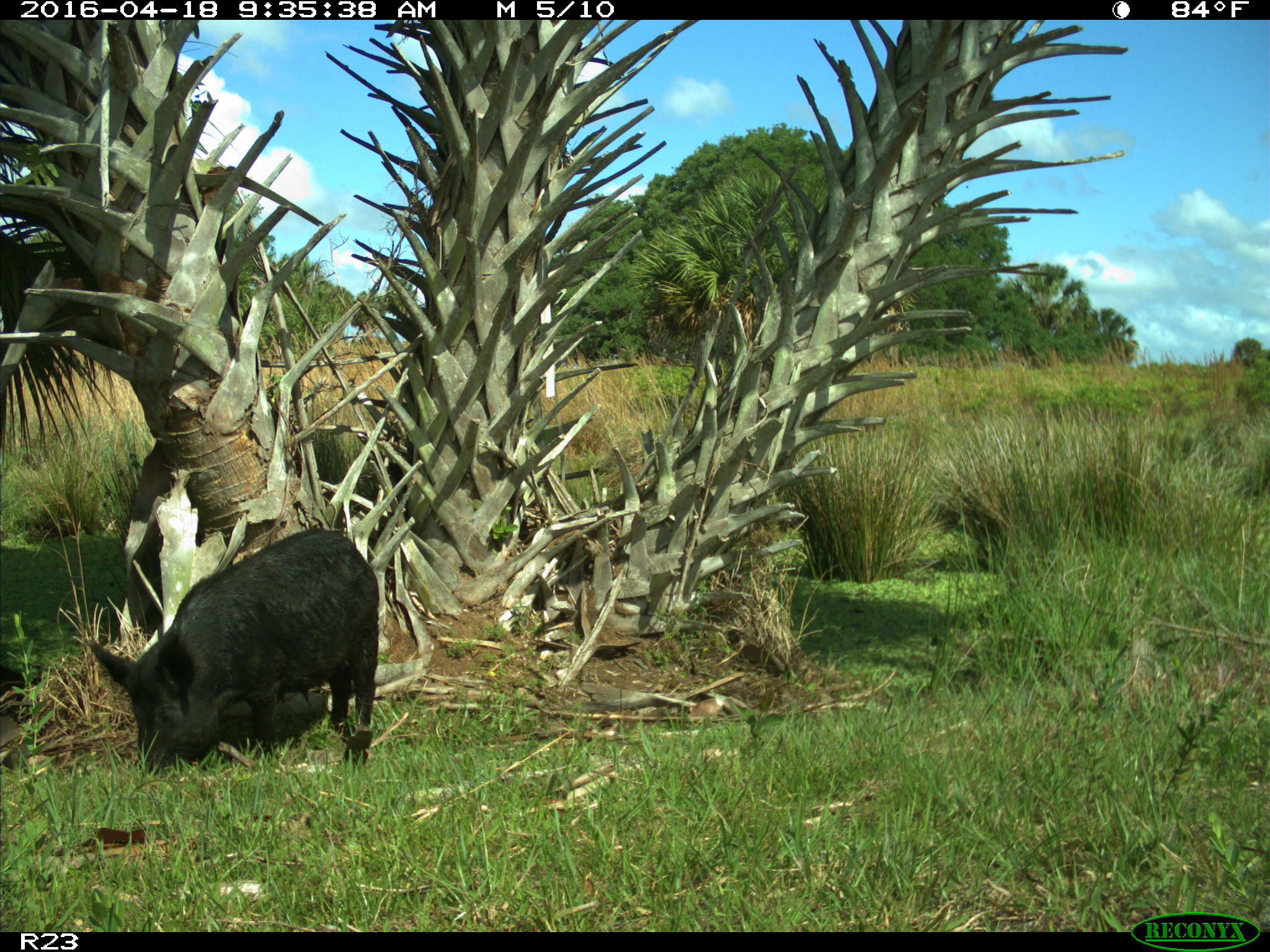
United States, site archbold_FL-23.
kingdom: Animalia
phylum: Chordata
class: Mammalia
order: Artiodactyla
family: Suidae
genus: Sus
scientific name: Sus scrofa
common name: wild boar